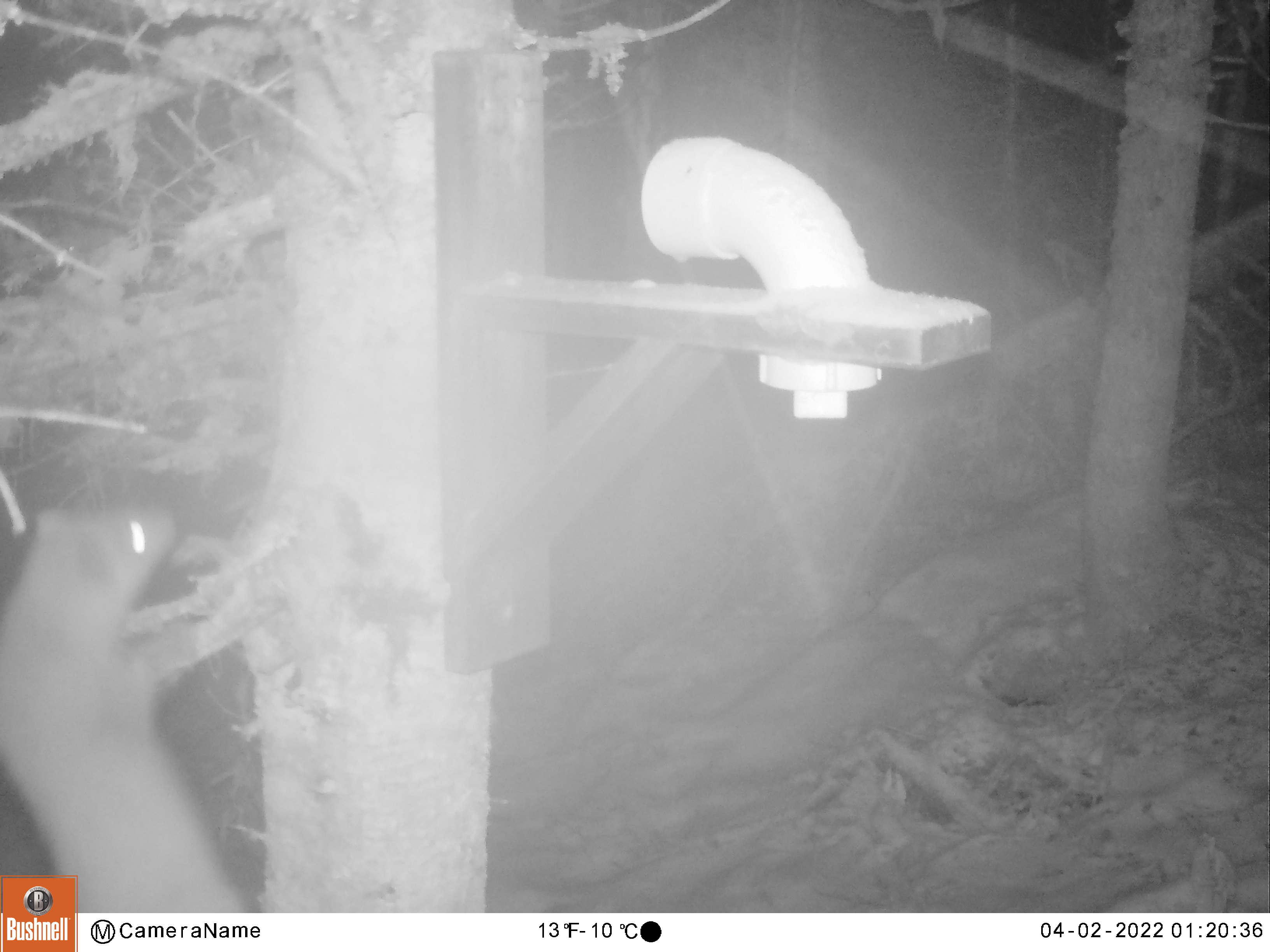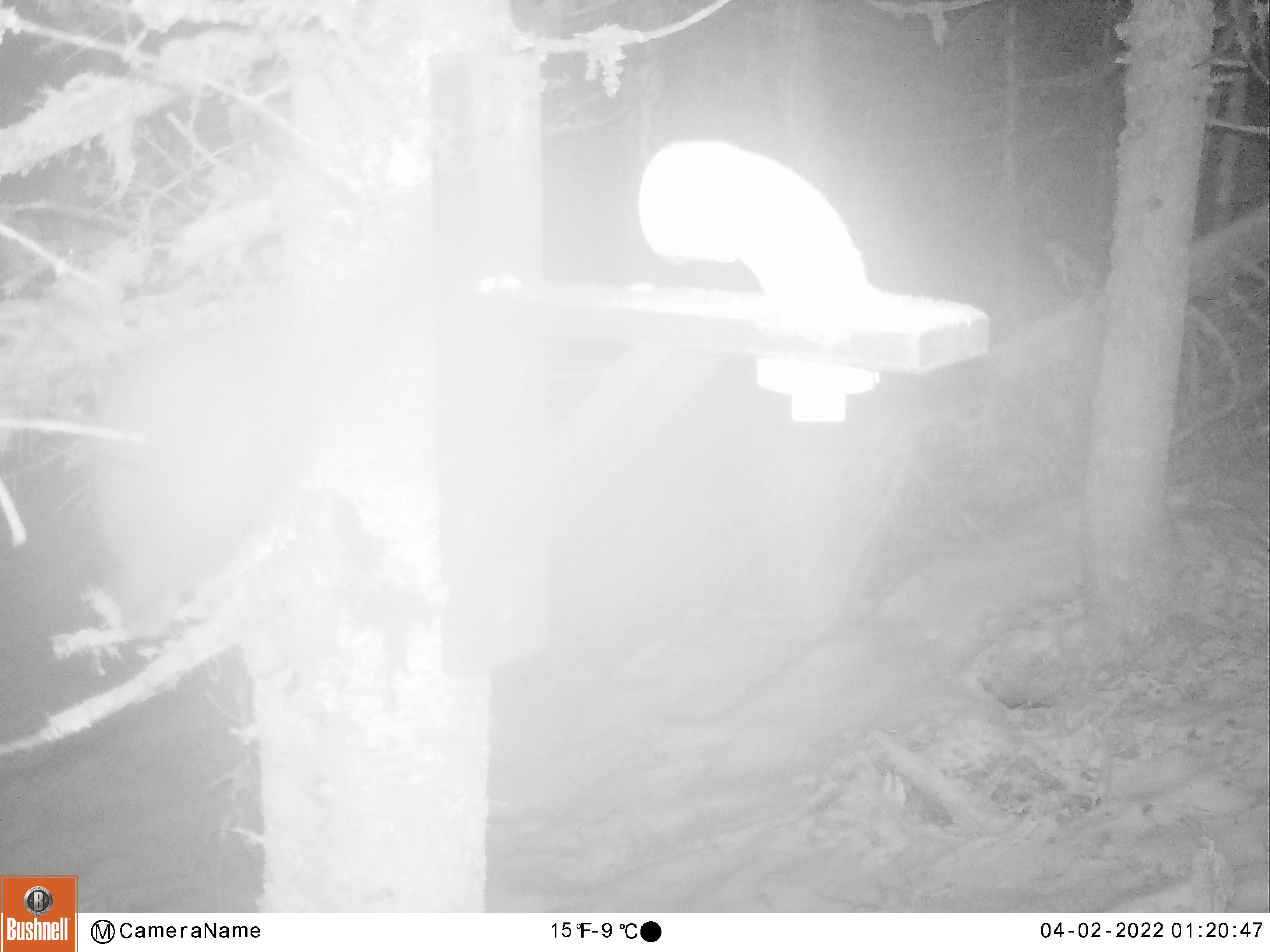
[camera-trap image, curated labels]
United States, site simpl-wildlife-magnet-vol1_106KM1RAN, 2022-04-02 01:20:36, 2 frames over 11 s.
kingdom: Animalia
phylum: Chordata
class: Mammalia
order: Carnivora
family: Mustelidae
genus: Martes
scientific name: Martes americana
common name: american marten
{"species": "american marten (Martes americana)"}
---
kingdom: Animalia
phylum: Chordata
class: Mammalia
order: Carnivora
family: Mustelidae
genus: Mustela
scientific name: Mustela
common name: weasel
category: weasel sp.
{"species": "weasel sp. (weasel) (Mustela)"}